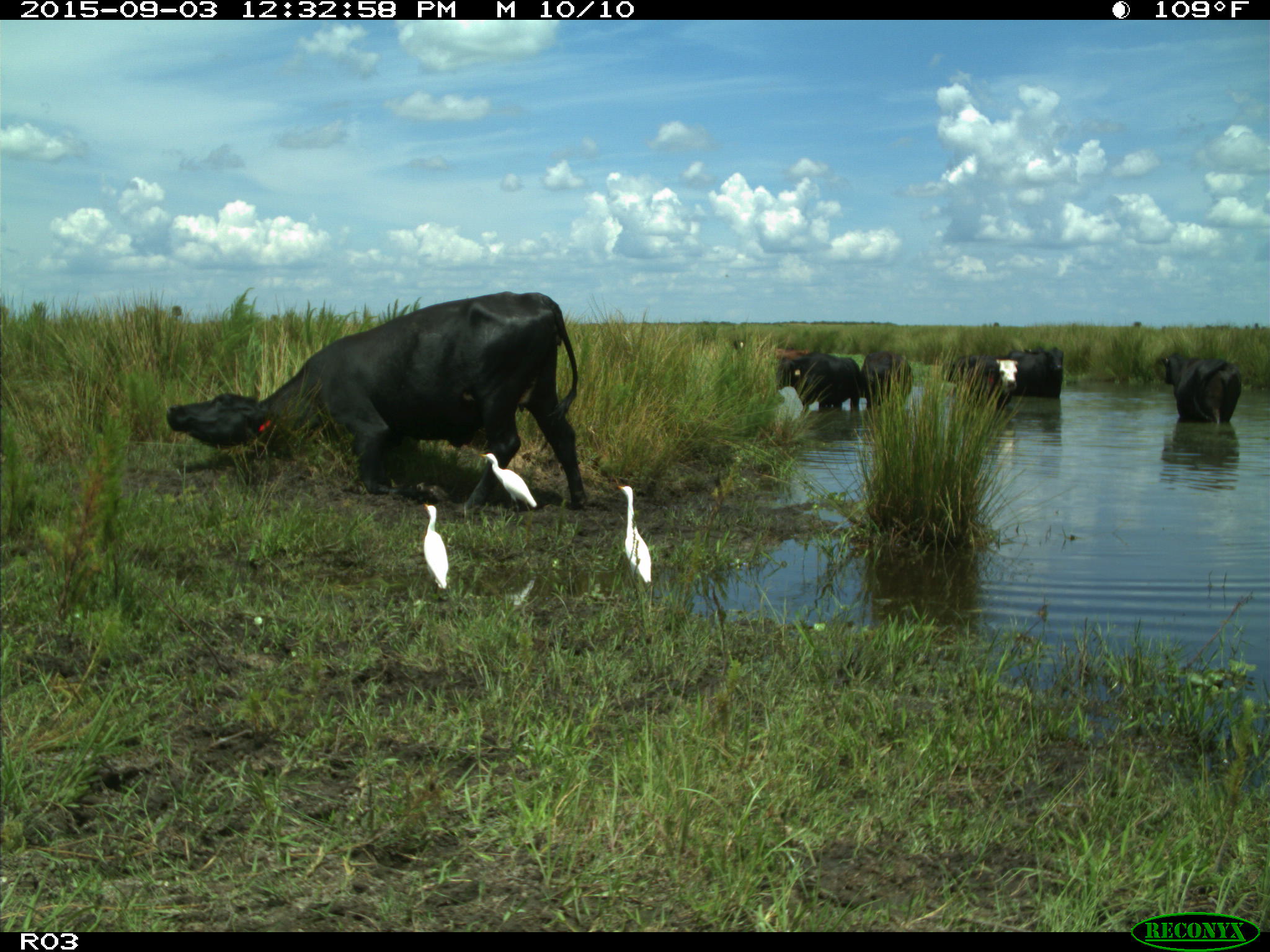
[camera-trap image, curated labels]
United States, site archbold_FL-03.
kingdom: Animalia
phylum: Chordata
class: Mammalia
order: Artiodactyla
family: Bovidae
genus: Bos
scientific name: Bos taurus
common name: domestic cow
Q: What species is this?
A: Bos taurus (domestic cow).